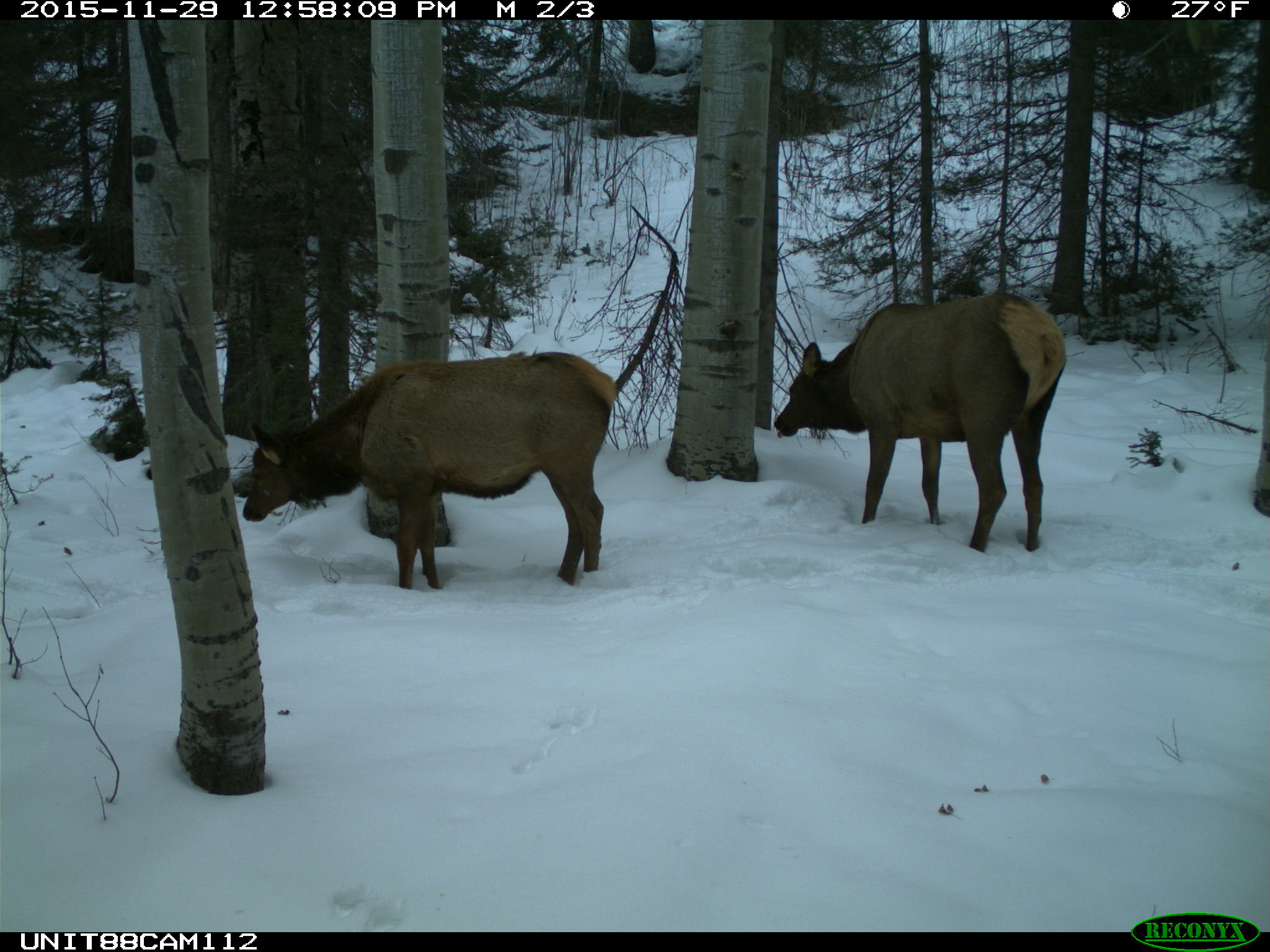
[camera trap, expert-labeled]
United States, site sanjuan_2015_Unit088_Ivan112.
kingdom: Animalia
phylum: Chordata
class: Mammalia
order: Artiodactyla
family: Cervidae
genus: Cervus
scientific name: Cervus elaphus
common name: red deer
Cervus elaphus (red deer).